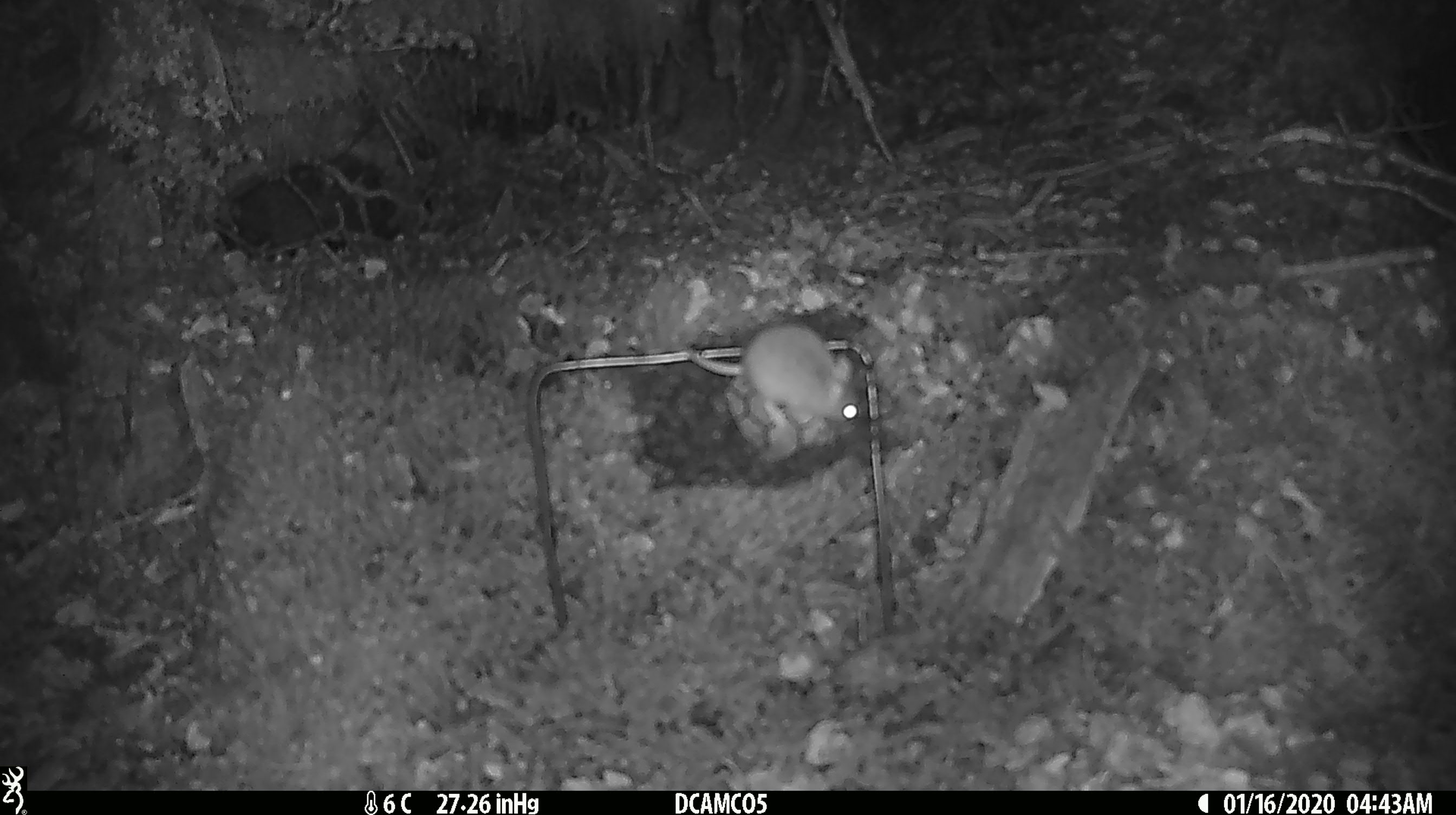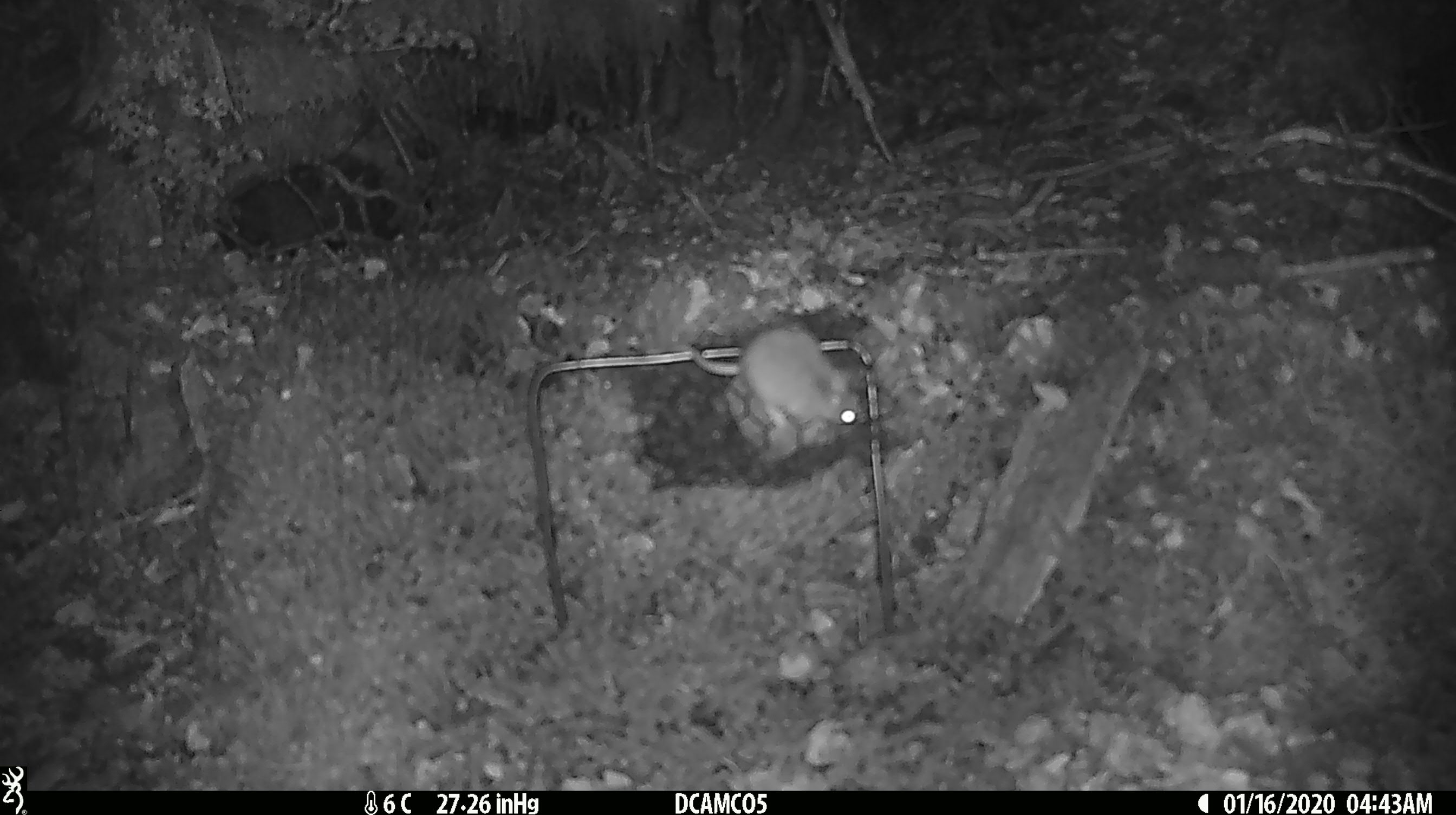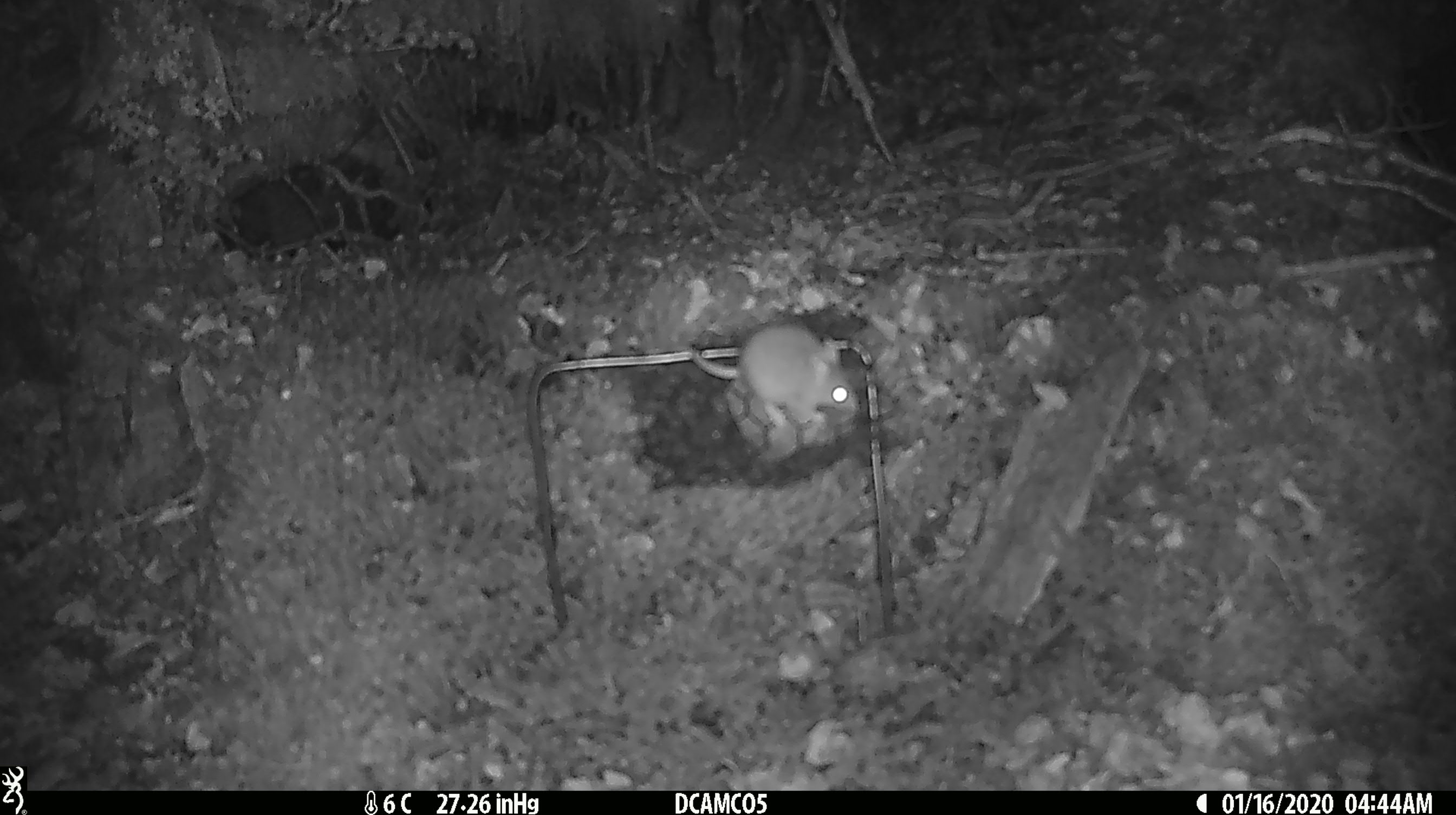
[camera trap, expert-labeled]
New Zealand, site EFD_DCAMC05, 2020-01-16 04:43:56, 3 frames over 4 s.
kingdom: Animalia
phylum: Chordata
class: Mammalia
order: Rodentia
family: Muridae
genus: Mus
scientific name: Mus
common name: mouse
Mouse (Mus).